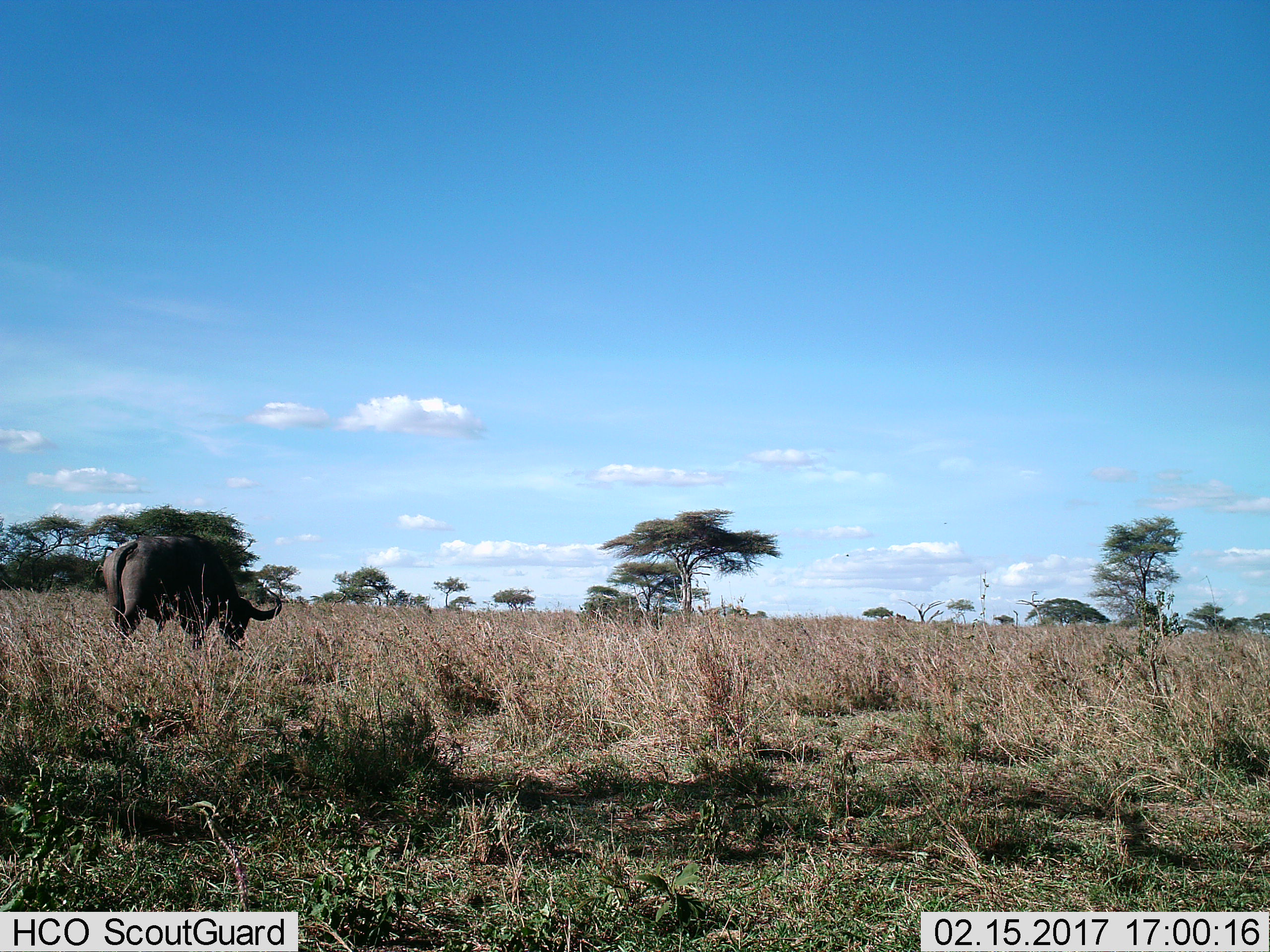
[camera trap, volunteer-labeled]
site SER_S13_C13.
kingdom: Animalia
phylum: Chordata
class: Mammalia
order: Artiodactyla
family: Bovidae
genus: Syncerus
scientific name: Syncerus caffer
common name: african buffalo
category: buffalo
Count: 1.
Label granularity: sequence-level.